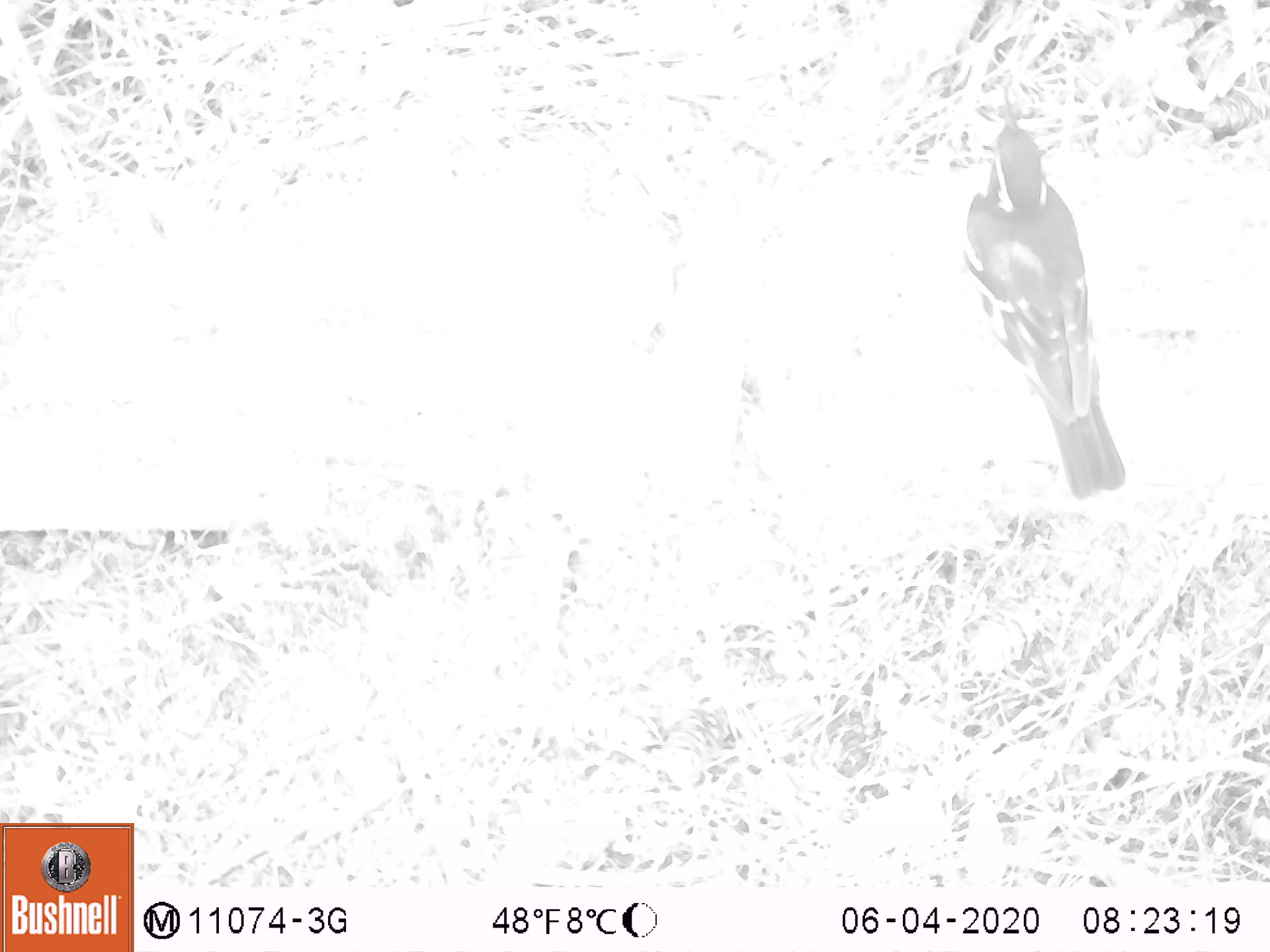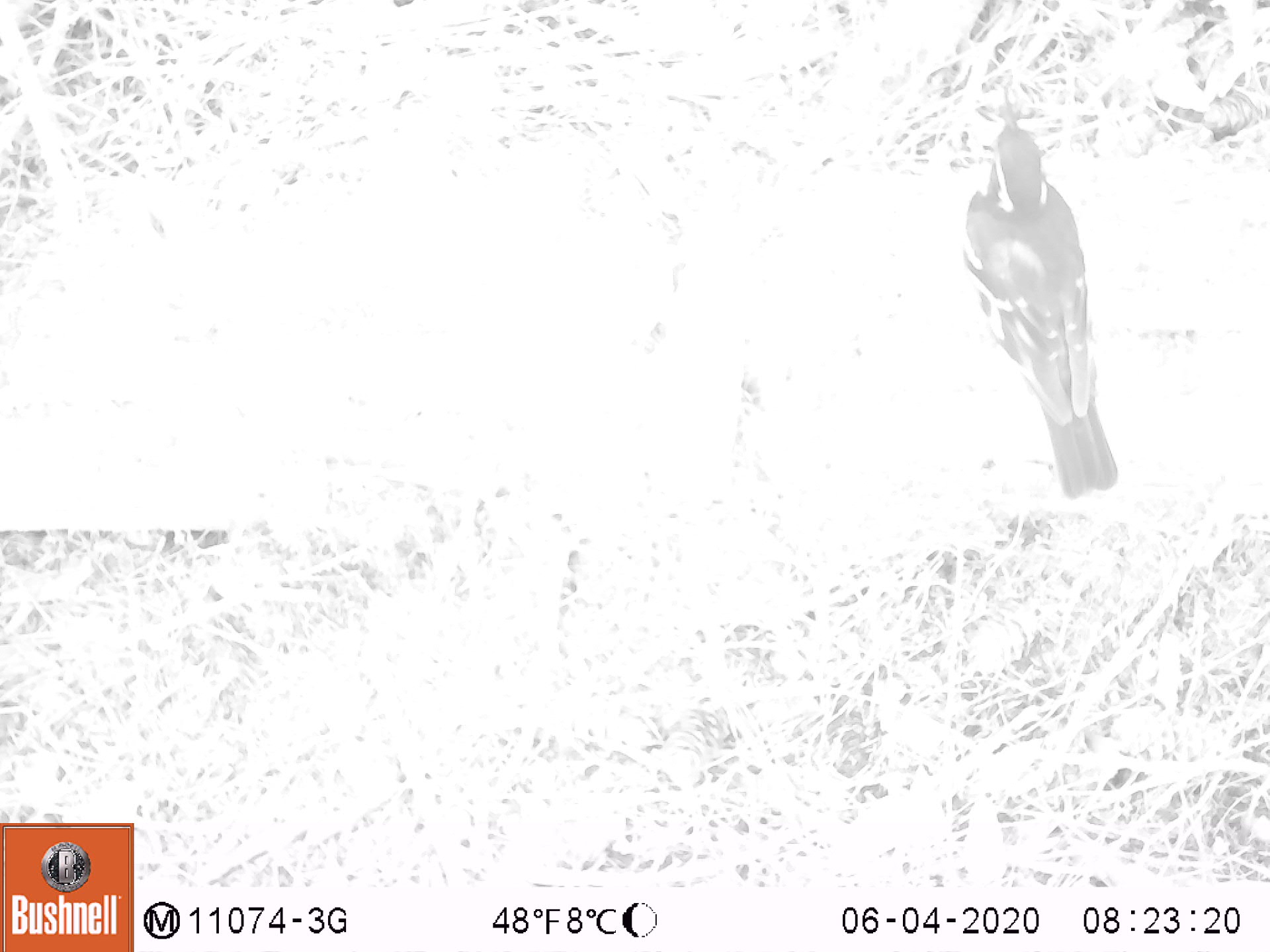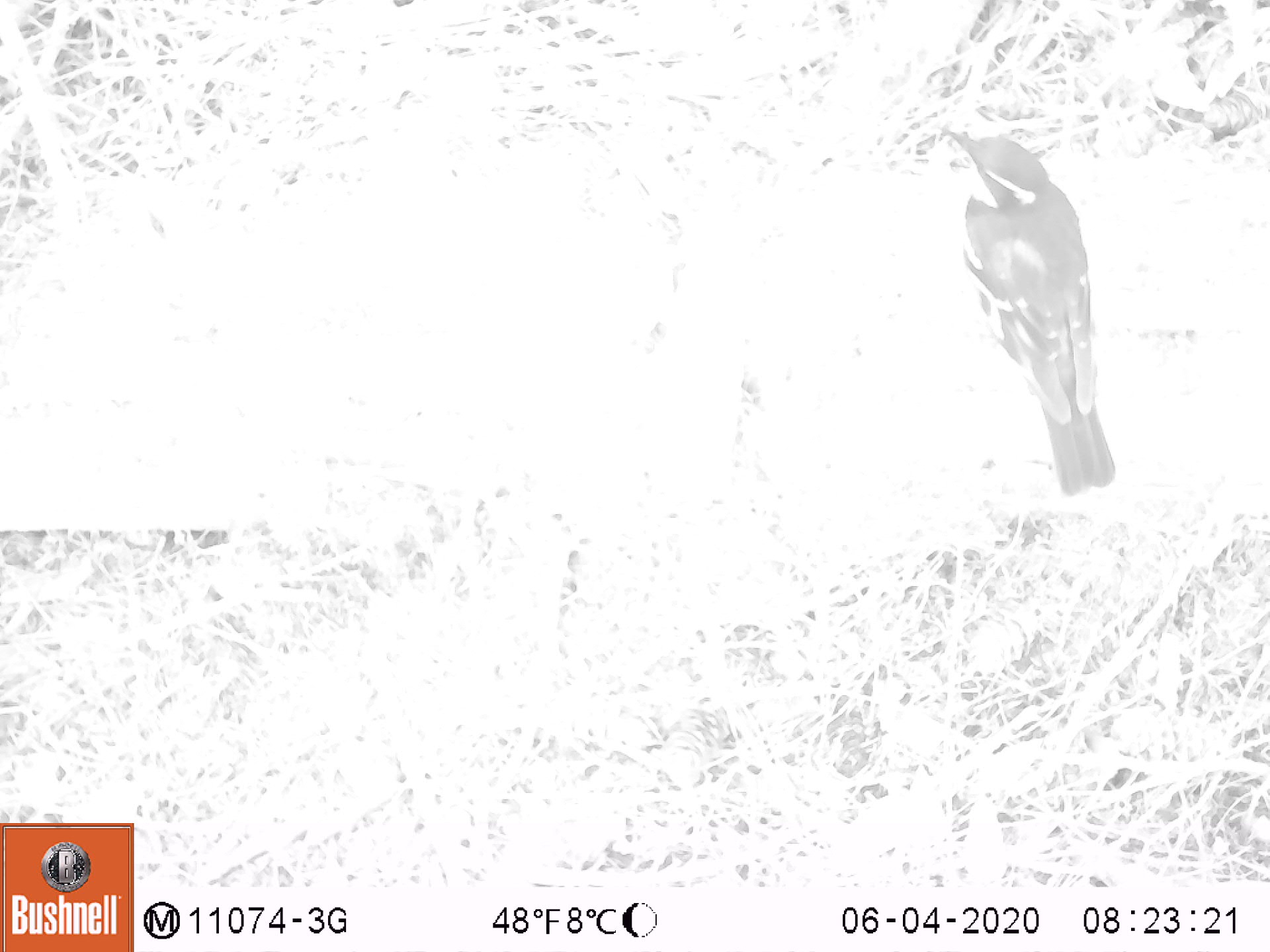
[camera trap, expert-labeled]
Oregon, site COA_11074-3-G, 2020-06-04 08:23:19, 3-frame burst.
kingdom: Animalia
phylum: Chordata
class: Aves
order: Passeriformes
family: Turdidae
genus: Ixoreus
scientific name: Ixoreus naevius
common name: varied thrush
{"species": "varied thrush (Ixoreus naevius)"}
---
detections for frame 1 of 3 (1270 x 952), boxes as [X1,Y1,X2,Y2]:
varied thrush: [965,88,1126,498]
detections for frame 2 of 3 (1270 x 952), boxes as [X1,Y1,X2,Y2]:
varied thrush: [957,88,1118,501]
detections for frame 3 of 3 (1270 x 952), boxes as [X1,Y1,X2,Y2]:
varied thrush: [947,130,1114,490]